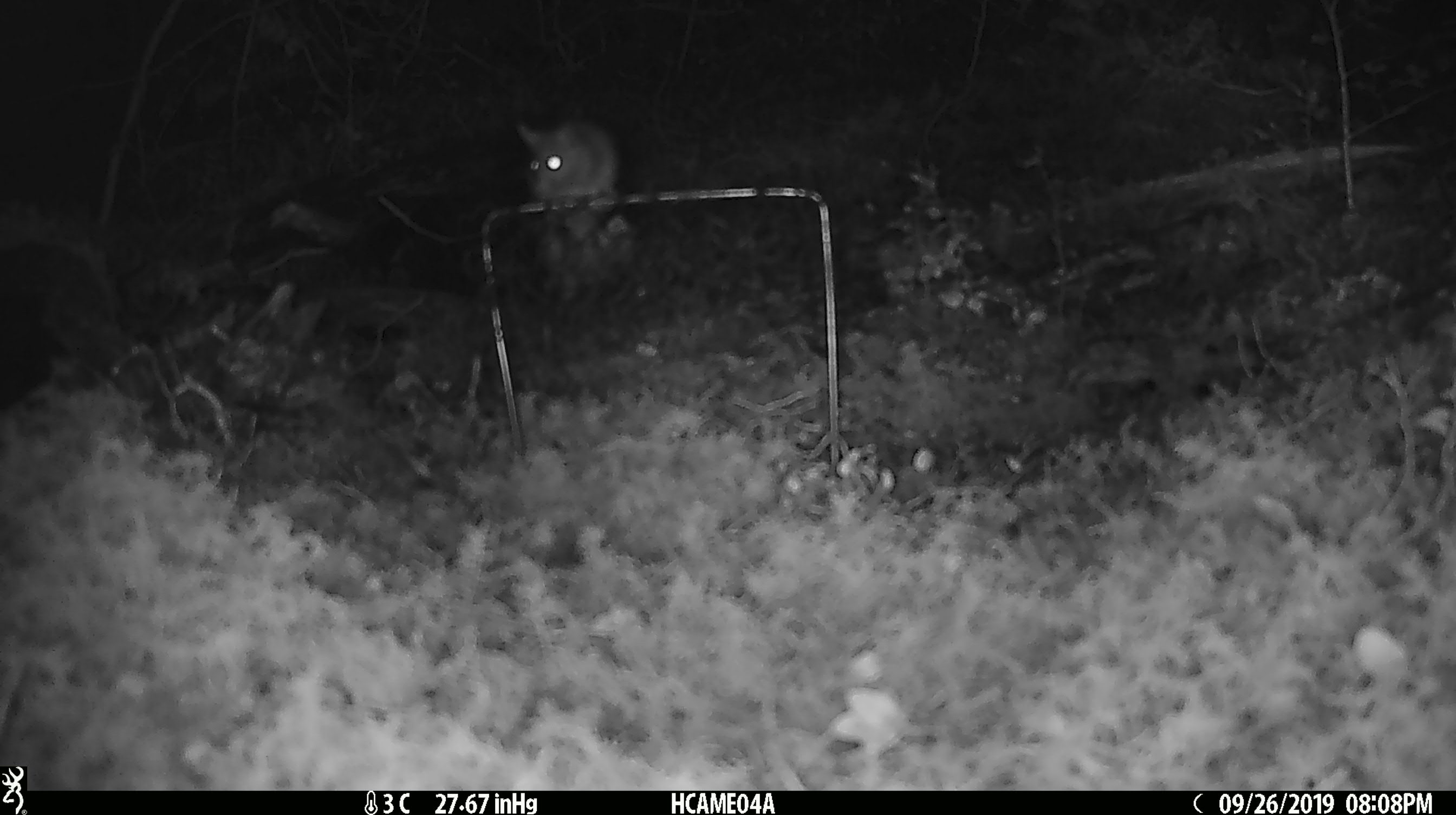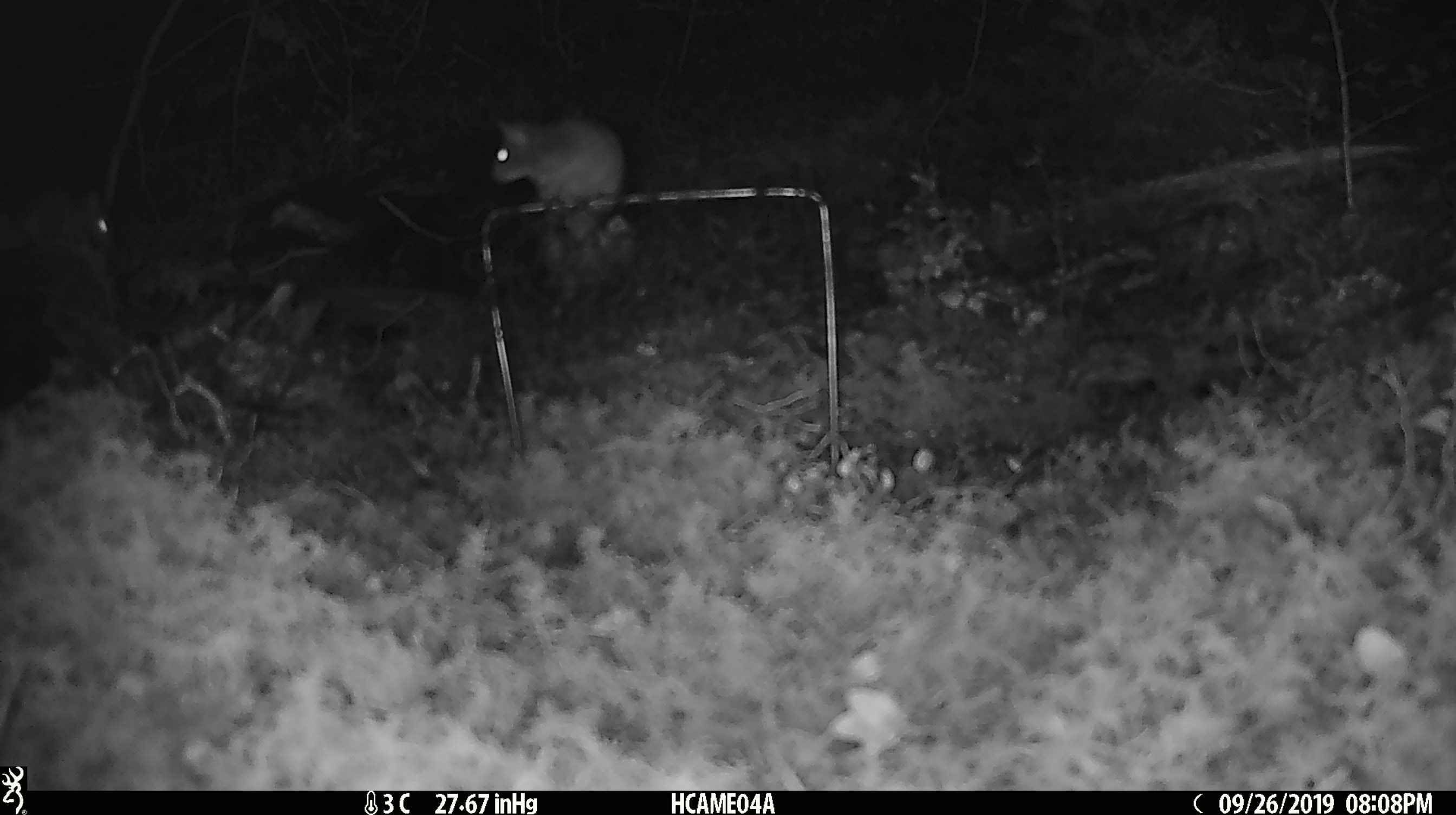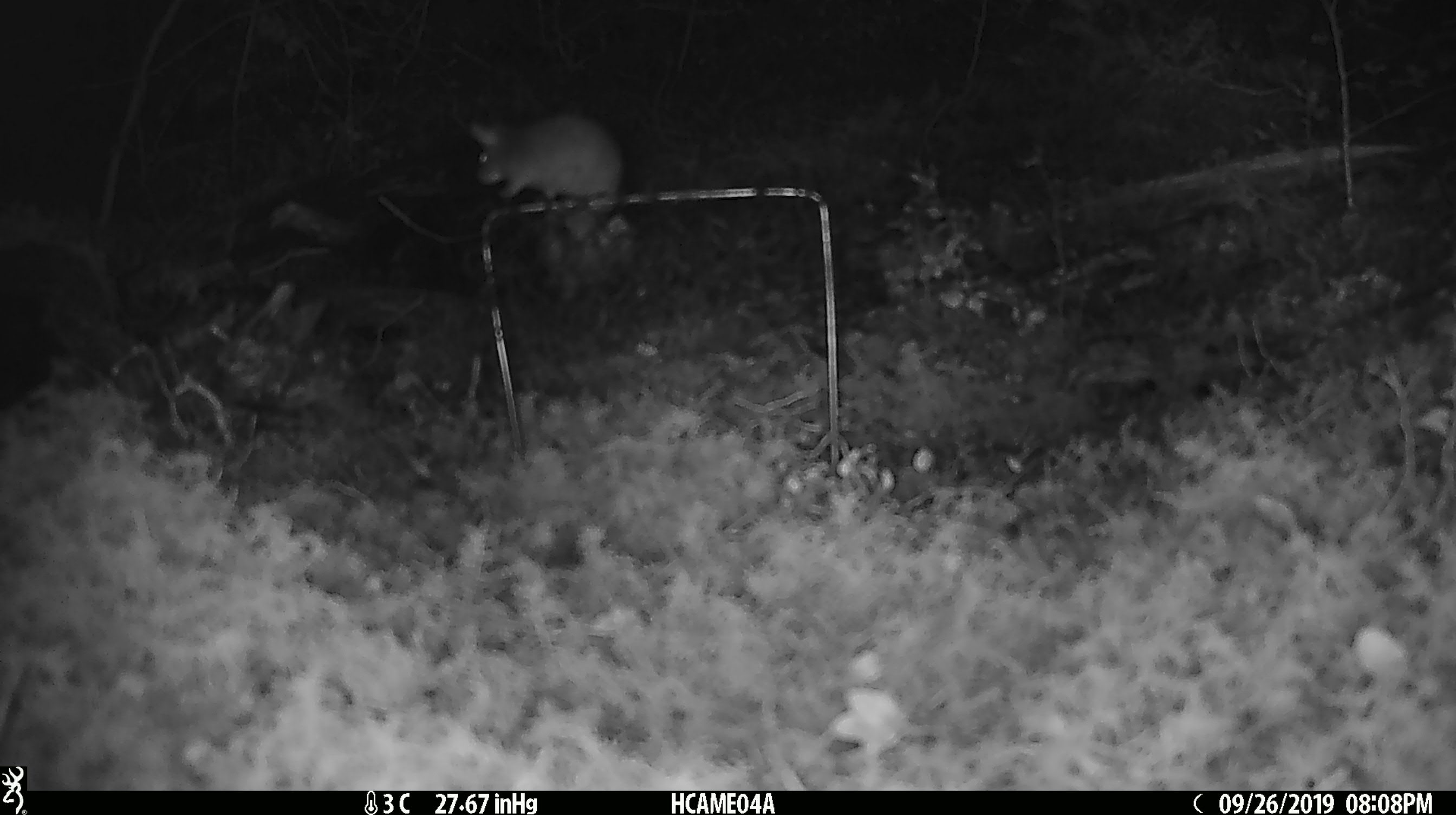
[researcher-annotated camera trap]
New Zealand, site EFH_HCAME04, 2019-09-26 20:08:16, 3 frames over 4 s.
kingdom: Animalia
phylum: Chordata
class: Mammalia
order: Rodentia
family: Muridae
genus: Mus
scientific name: Mus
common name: mouse